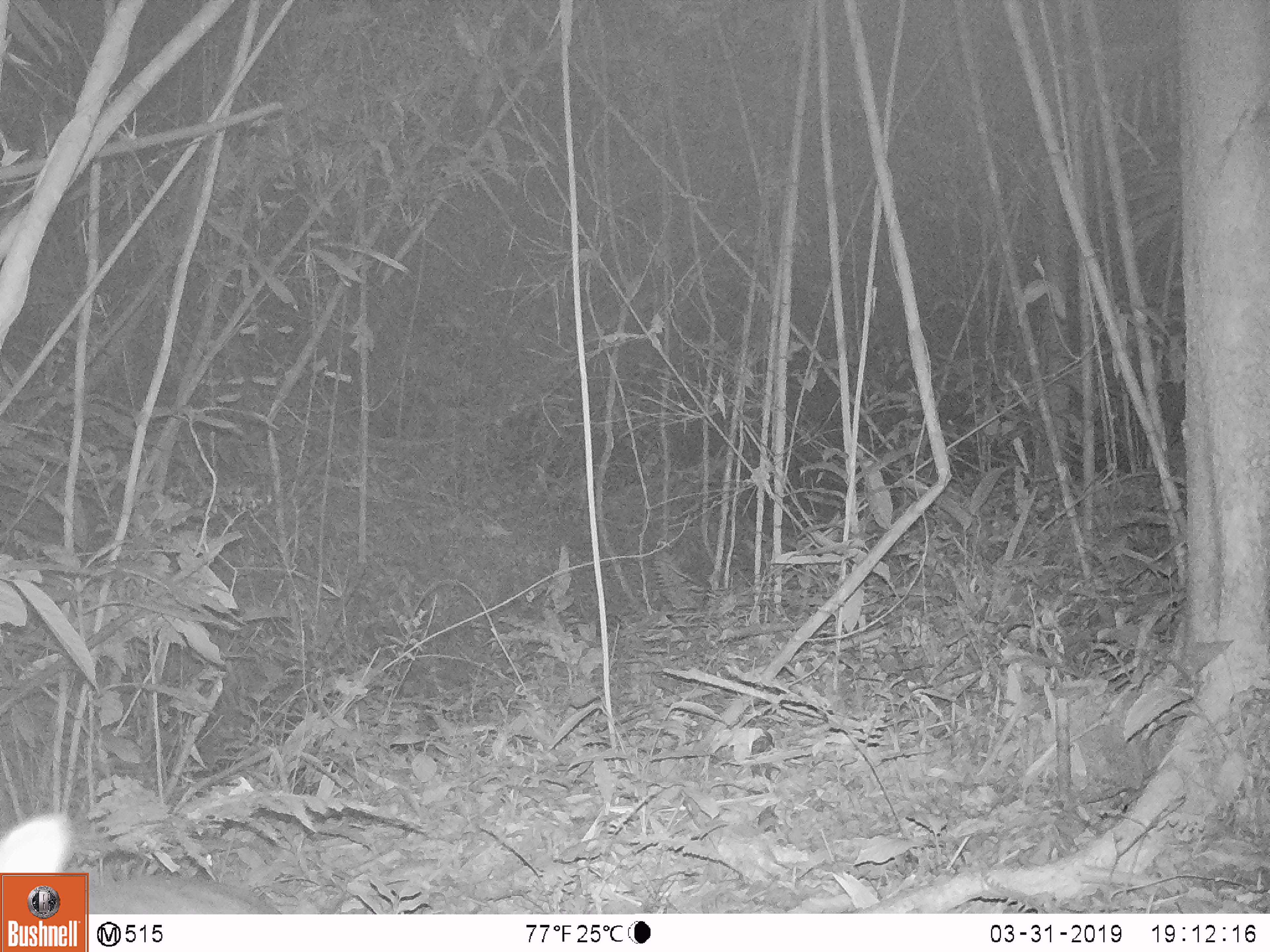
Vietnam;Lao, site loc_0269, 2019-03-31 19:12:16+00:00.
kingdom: Animalia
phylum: Chordata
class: Mammalia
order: Artiodactyla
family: Cervidae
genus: Muntiacus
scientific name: Muntiacus vuquangensis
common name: large-antlered muntjac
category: large antlered muntjac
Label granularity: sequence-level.